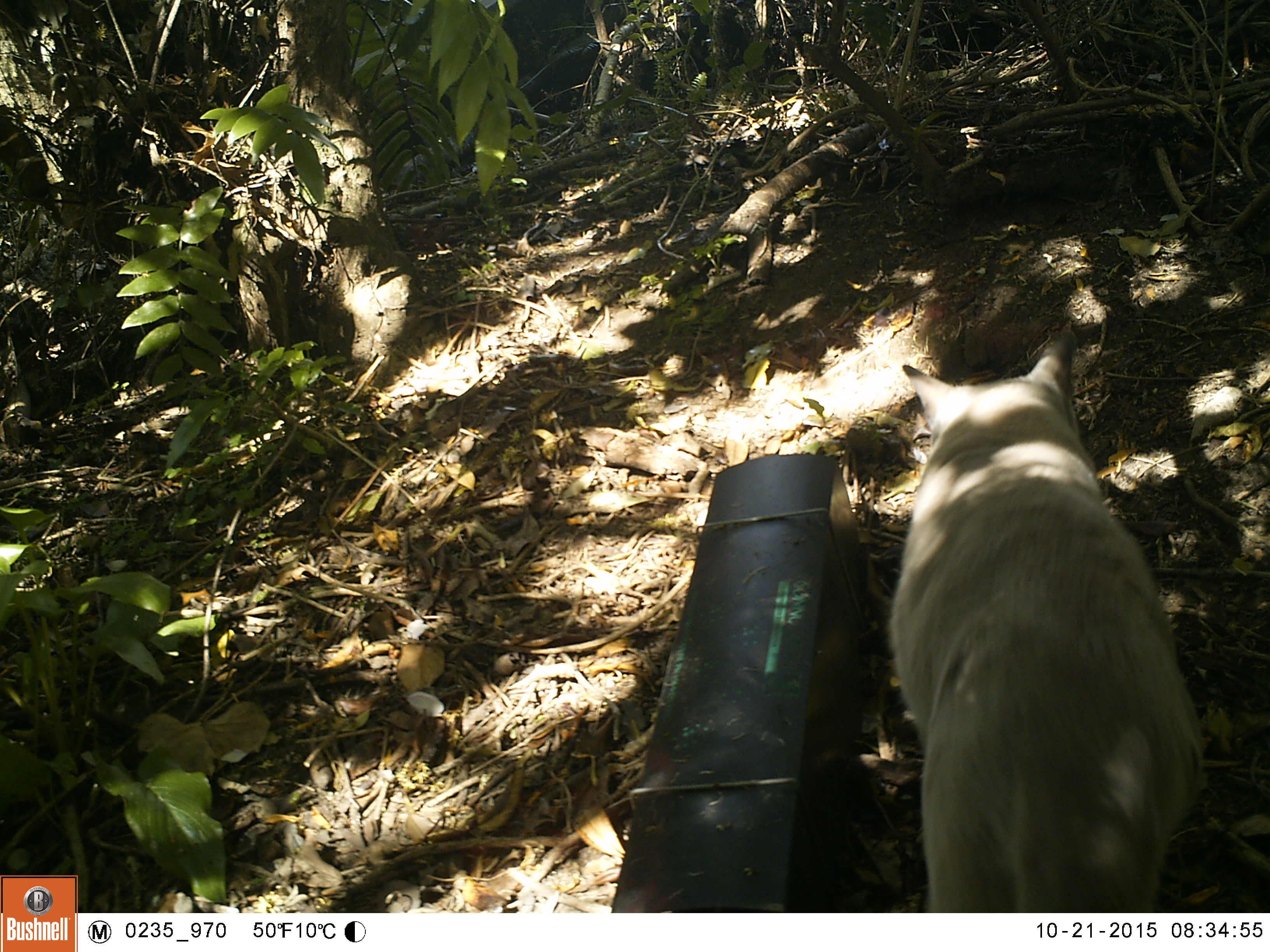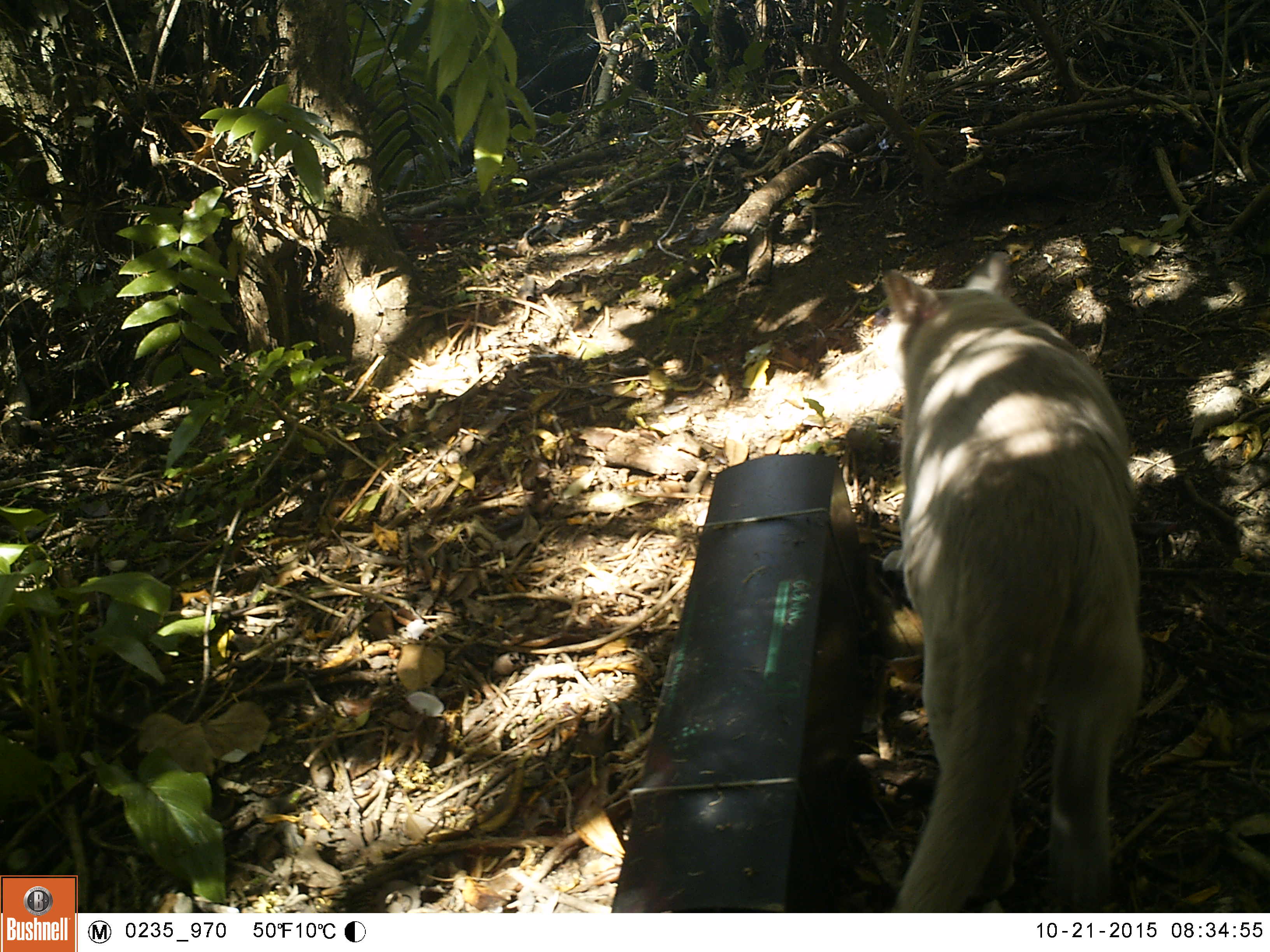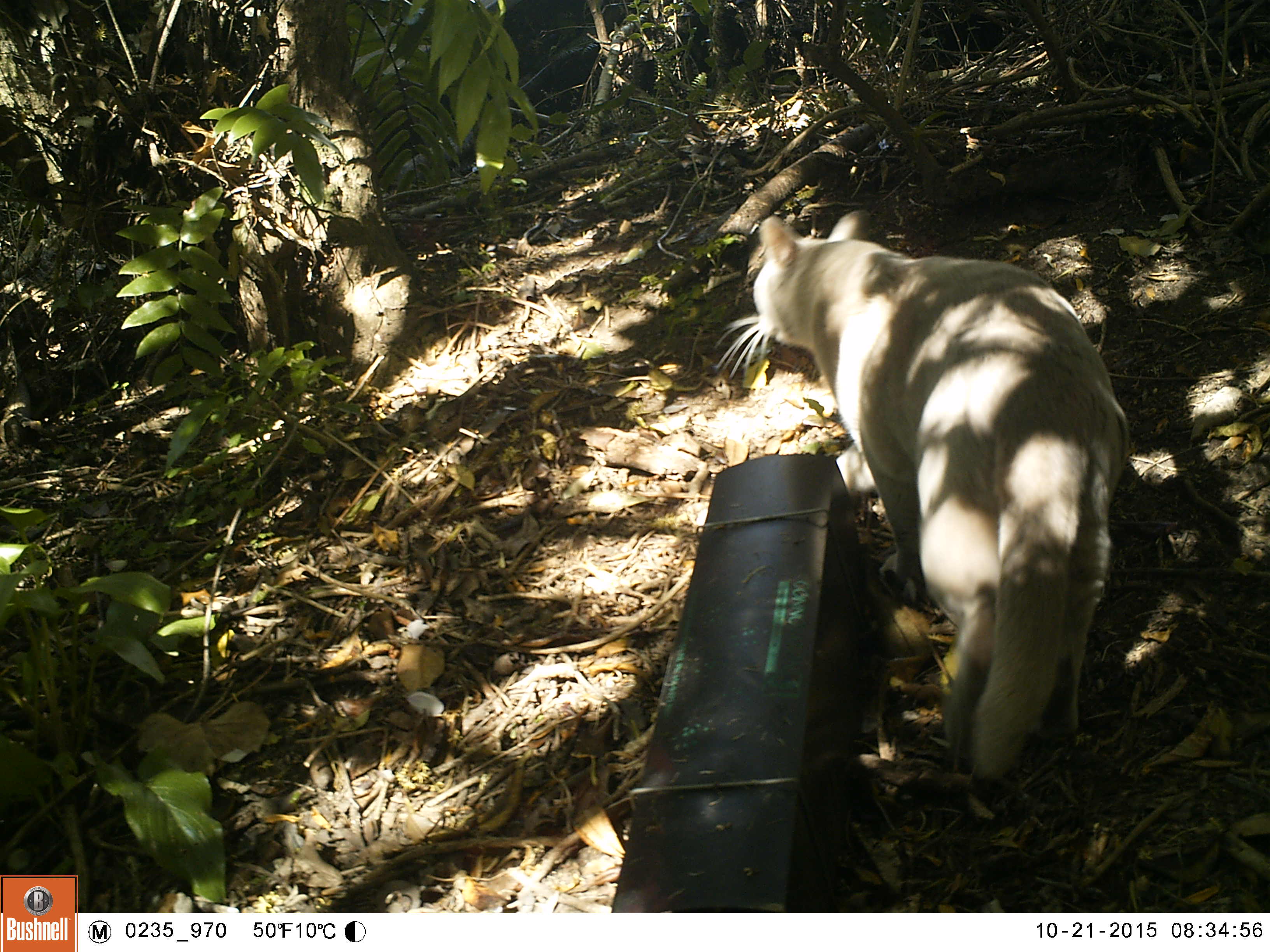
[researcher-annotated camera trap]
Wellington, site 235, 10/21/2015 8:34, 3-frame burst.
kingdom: Animalia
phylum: Chordata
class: Mammalia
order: Carnivora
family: Felidae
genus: Felis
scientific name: Felis catus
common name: cat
Cat (Felis catus).